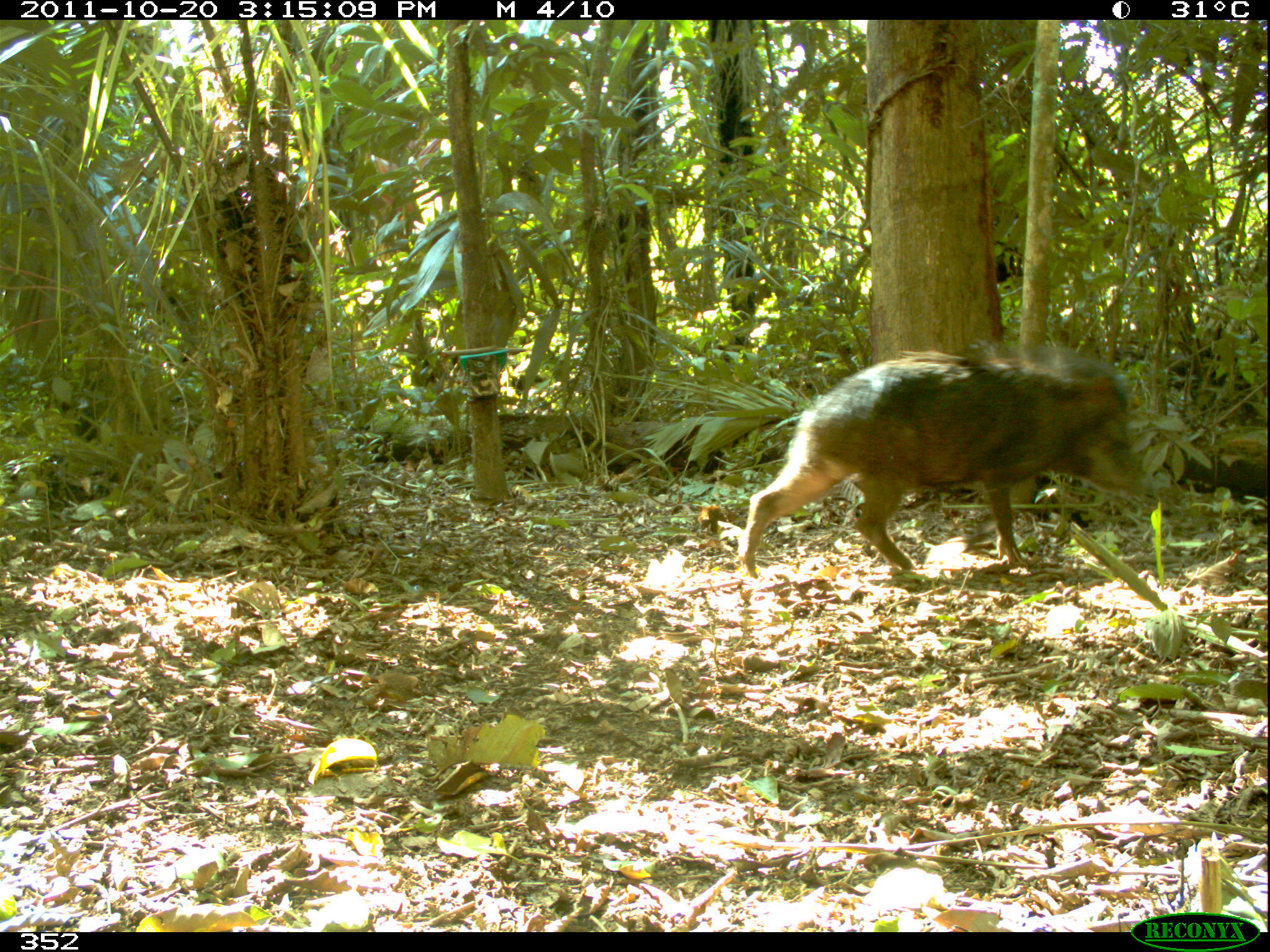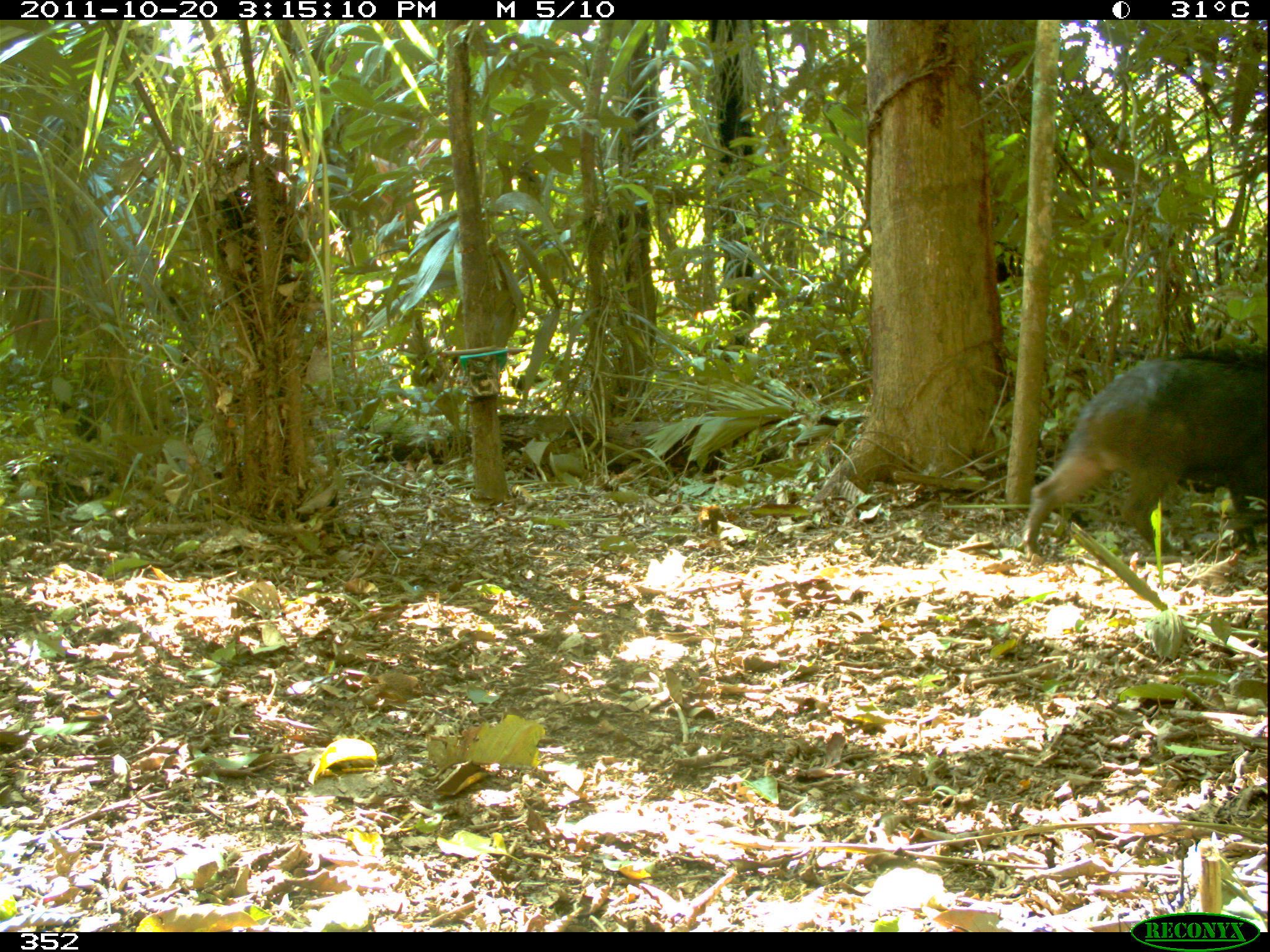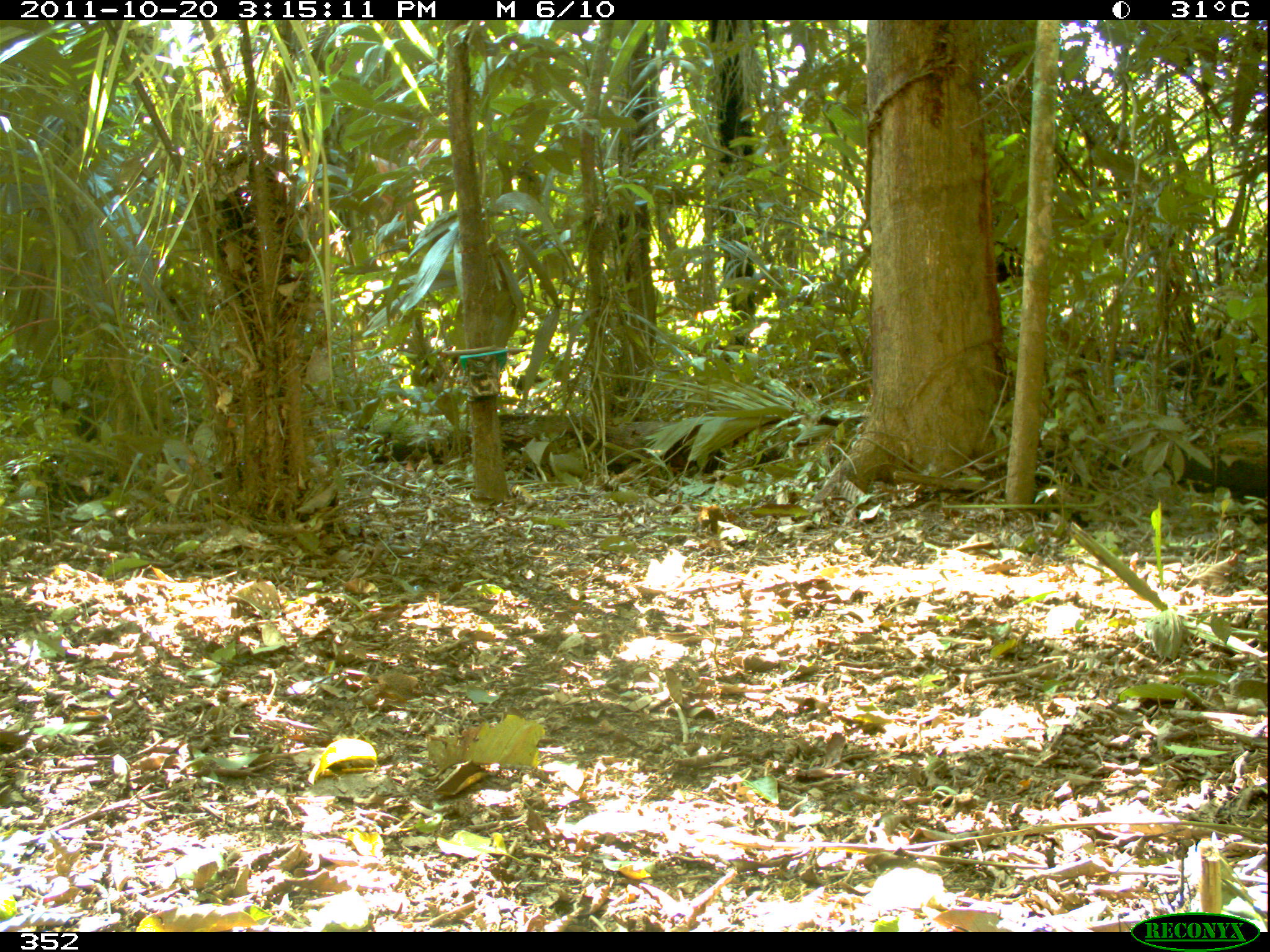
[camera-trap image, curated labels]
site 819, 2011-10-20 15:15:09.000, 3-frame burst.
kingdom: Animalia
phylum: Chordata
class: Mammalia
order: Artiodactyla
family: Tayassuidae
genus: Tayassu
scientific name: Tayassu pecari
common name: white-lipped peccary